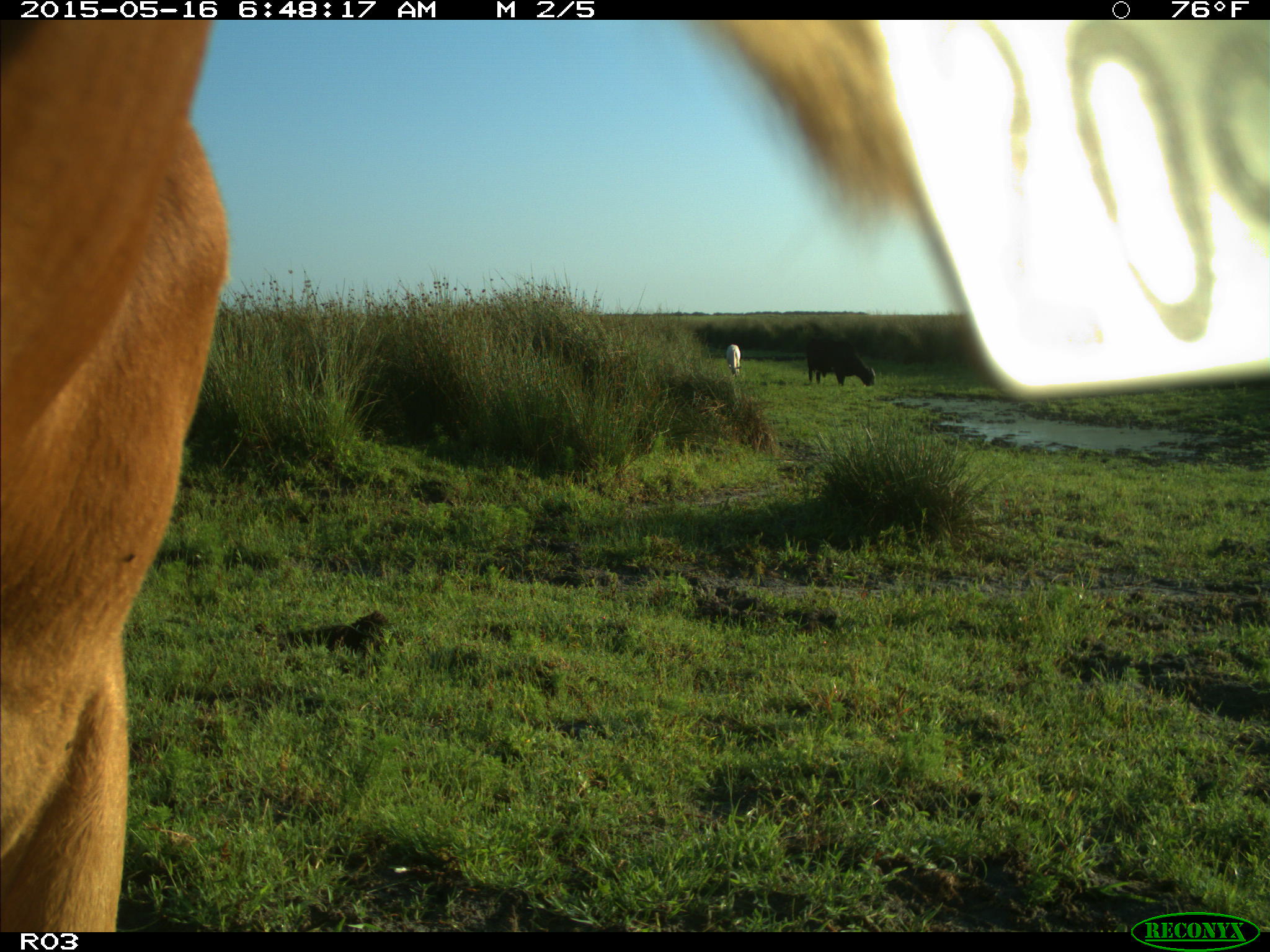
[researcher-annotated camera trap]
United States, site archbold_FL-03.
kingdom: Animalia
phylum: Chordata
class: Mammalia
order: Artiodactyla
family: Bovidae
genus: Bos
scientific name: Bos taurus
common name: domestic cow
Bos taurus (domestic cow).